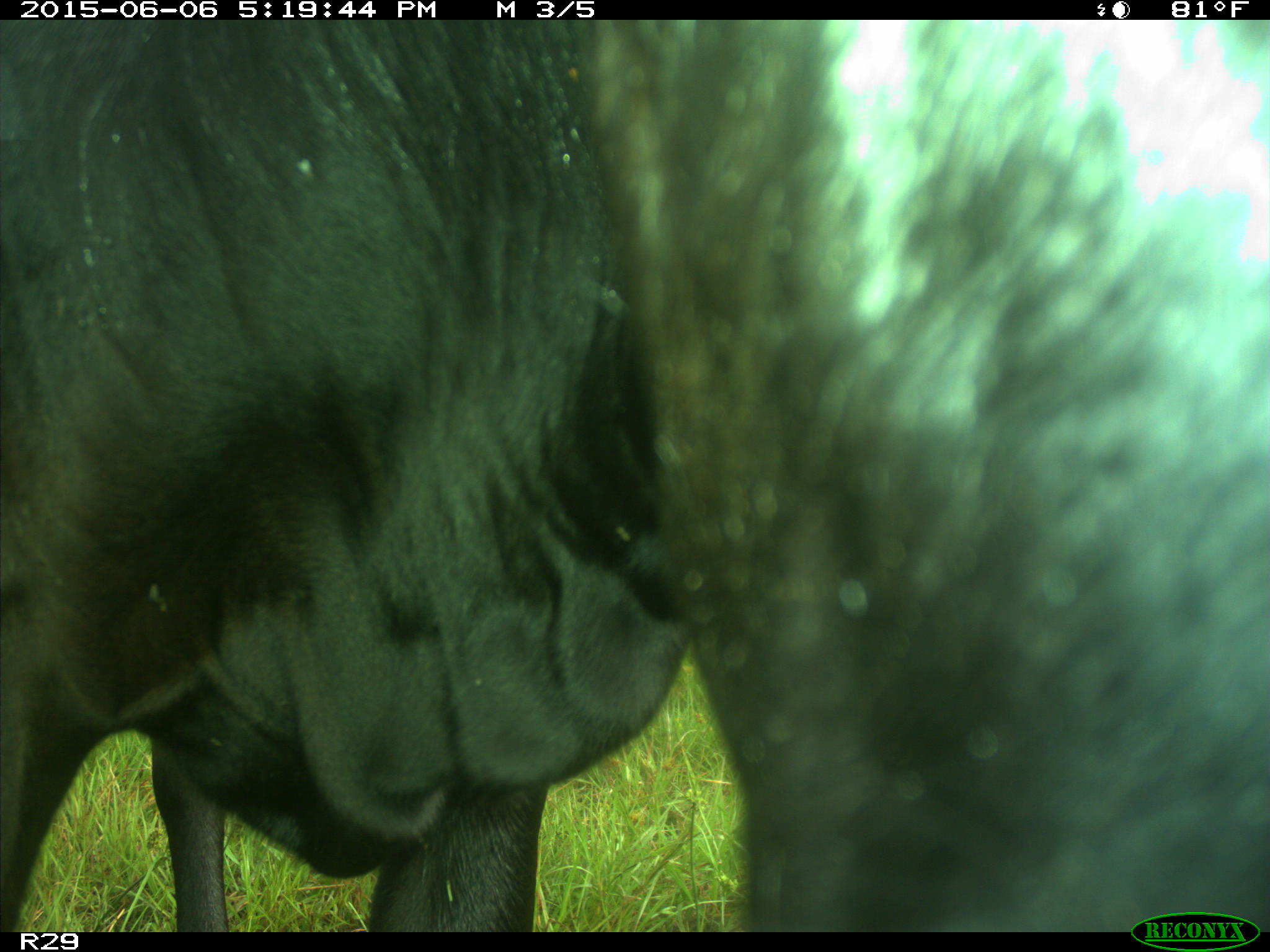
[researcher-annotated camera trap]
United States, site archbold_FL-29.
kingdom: Animalia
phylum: Chordata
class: Mammalia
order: Artiodactyla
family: Bovidae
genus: Bos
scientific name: Bos taurus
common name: domestic cow